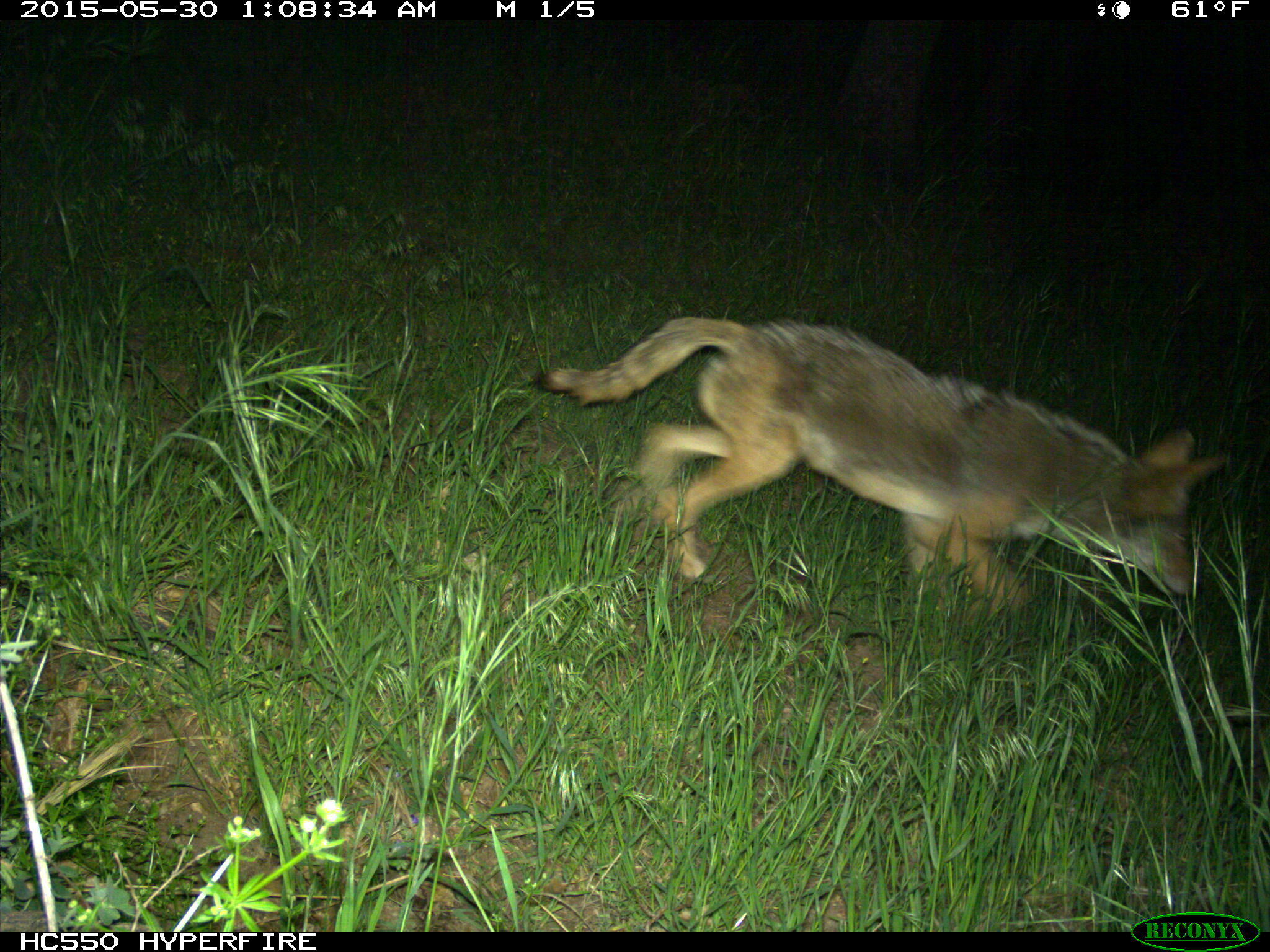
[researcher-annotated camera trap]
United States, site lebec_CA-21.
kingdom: Animalia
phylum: Chordata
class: Mammalia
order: Carnivora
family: Canidae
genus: Canis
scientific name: Canis latrans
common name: coyote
Canis latrans (coyote).